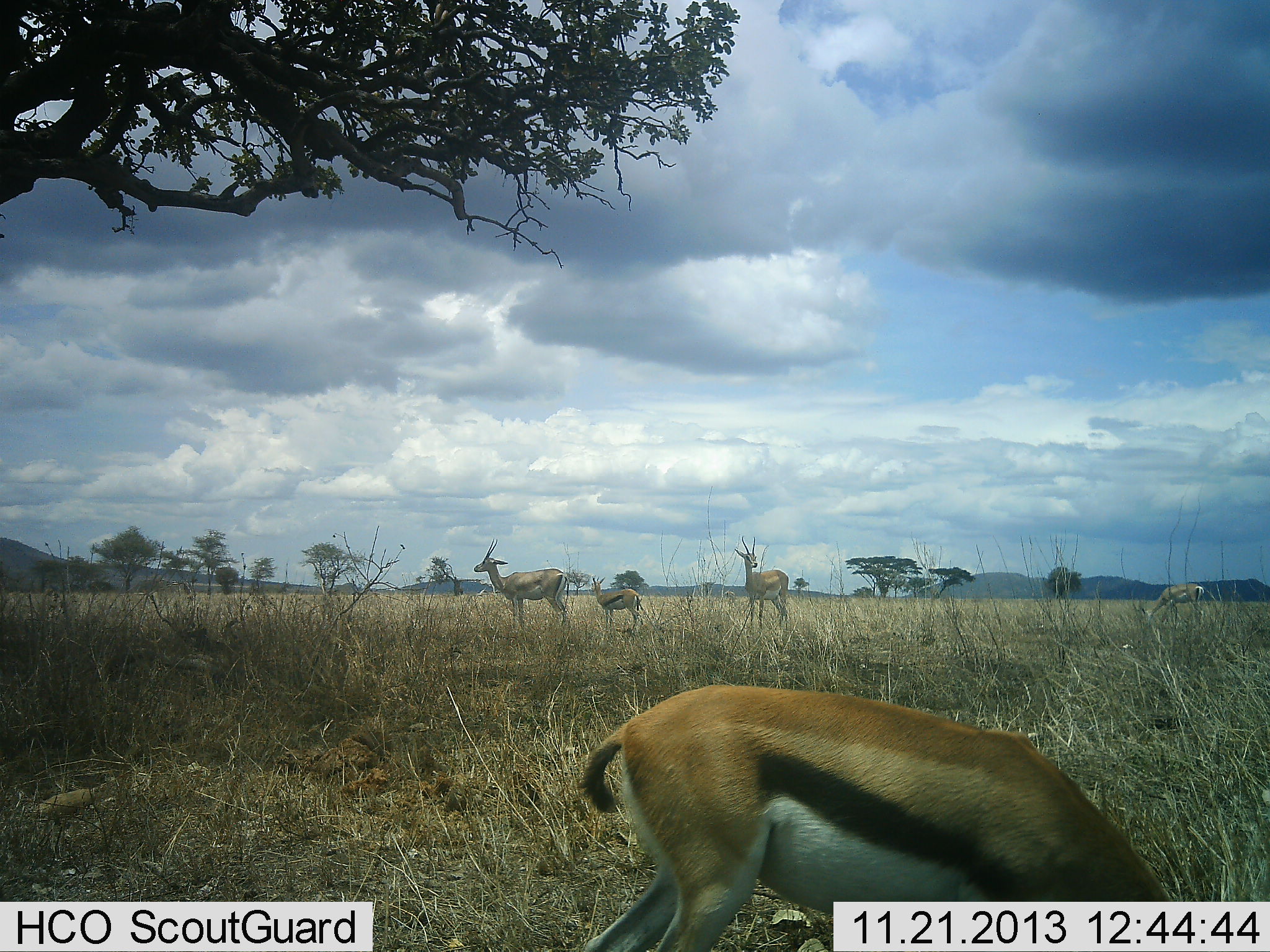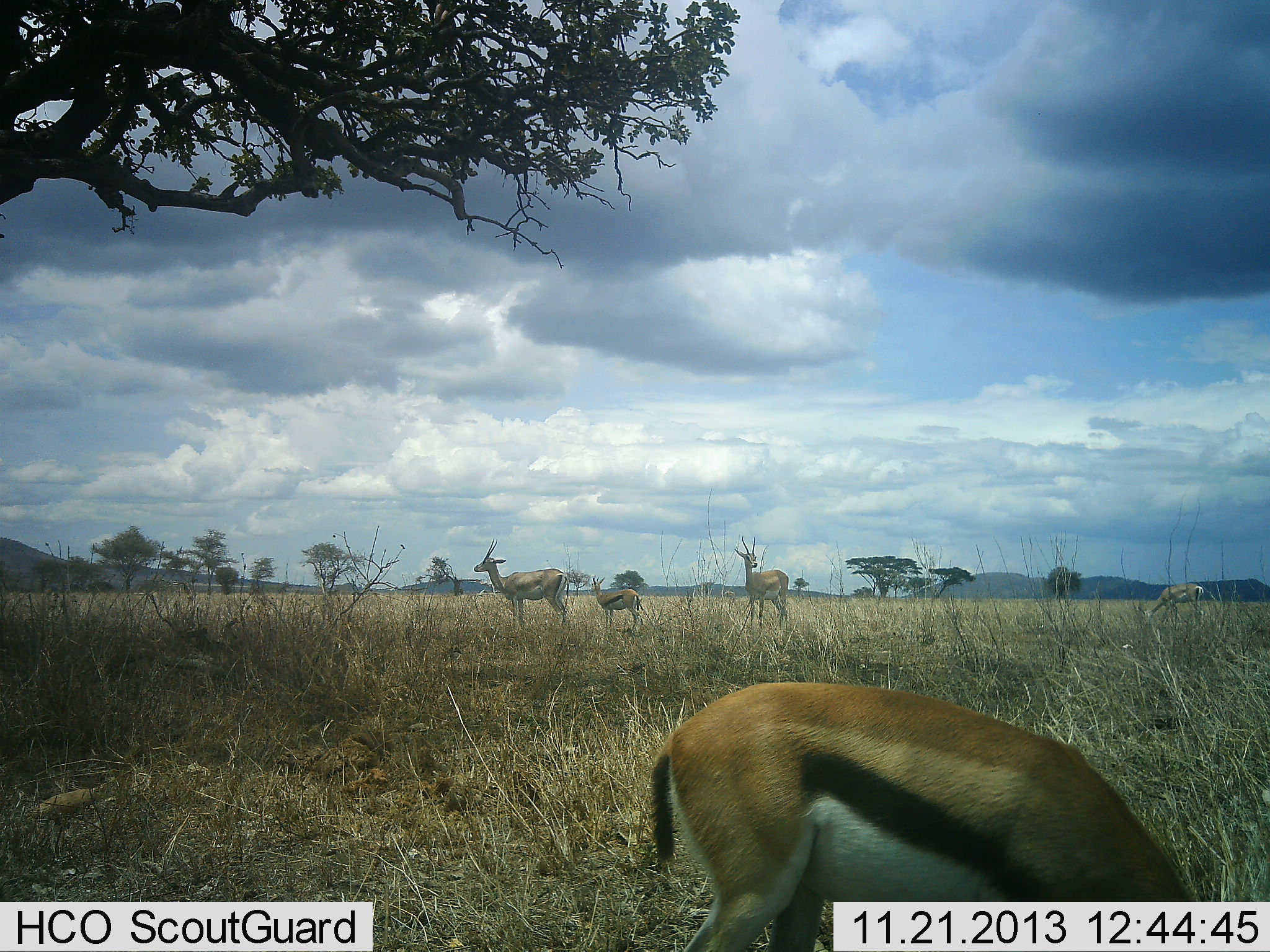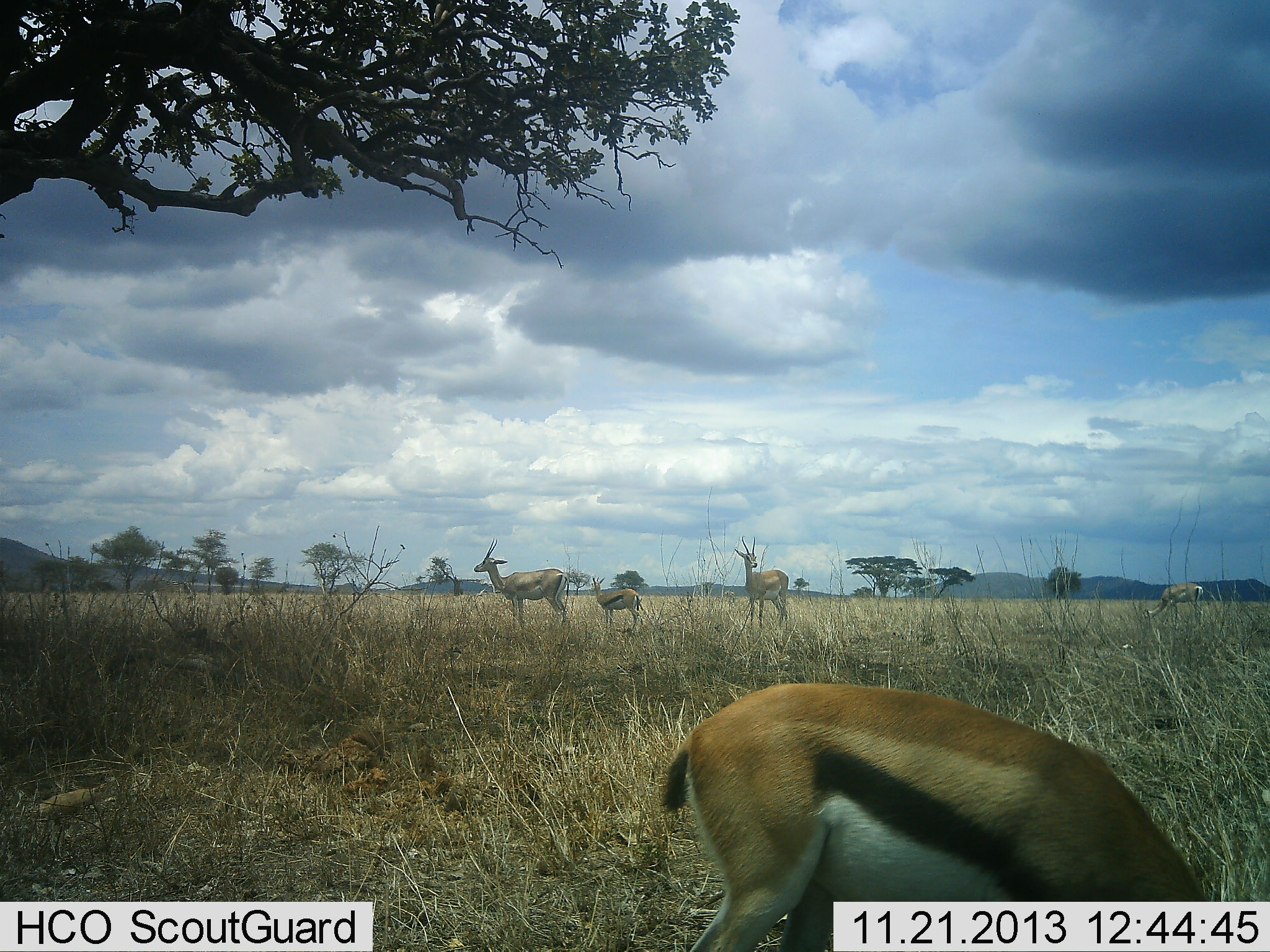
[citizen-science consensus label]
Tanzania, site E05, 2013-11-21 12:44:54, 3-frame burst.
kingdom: Animalia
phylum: Chordata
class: Mammalia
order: Artiodactyla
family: Bovidae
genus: Eudorcas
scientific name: Eudorcas thomsonii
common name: thomson's gazelle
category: gazellethomsons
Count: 5.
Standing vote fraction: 92%.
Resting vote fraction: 0%.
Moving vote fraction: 8%.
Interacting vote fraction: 0%.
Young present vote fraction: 15%.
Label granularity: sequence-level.